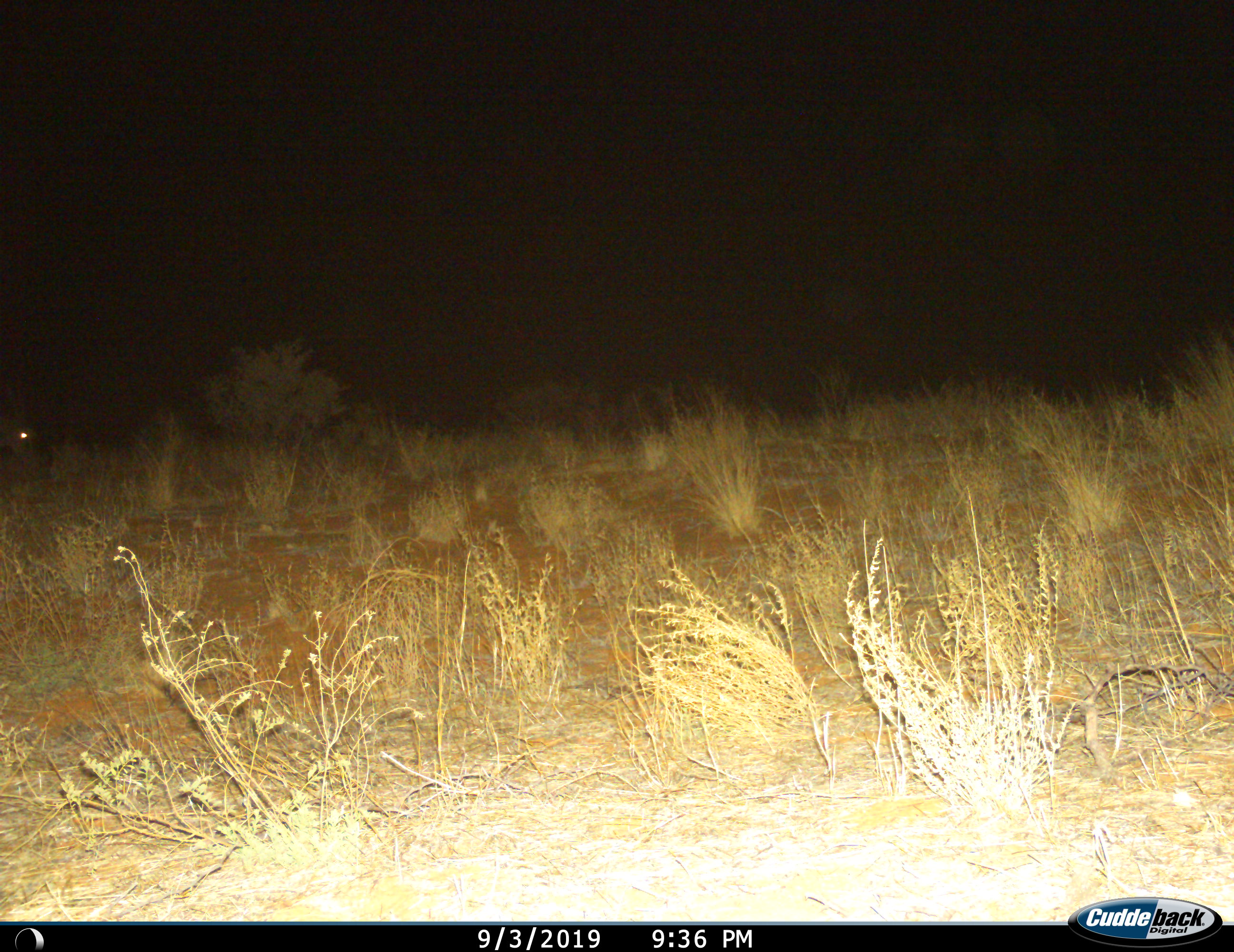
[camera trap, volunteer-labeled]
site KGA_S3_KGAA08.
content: unidentified animal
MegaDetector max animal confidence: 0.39